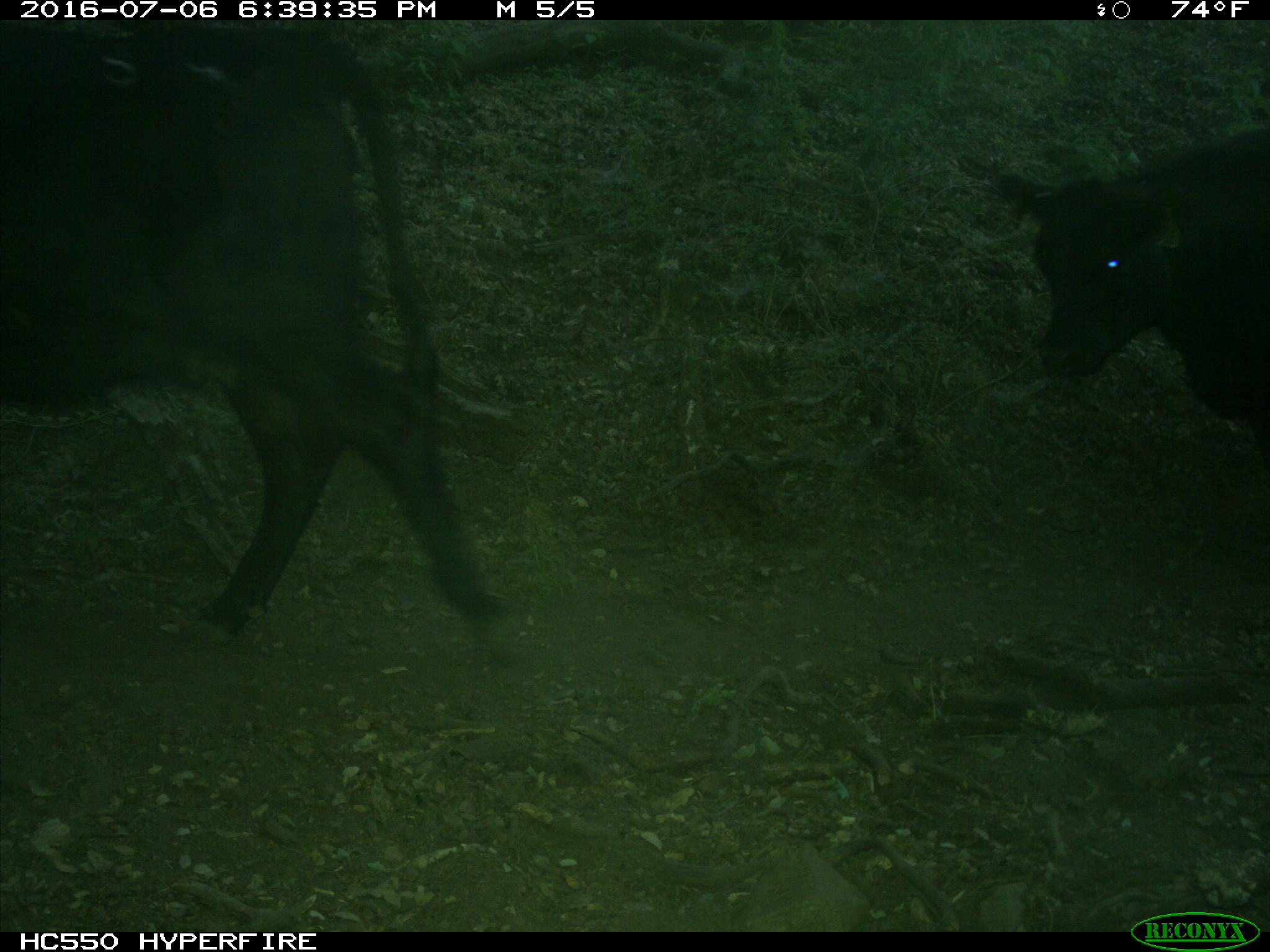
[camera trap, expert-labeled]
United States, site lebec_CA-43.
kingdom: Animalia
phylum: Chordata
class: Mammalia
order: Artiodactyla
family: Bovidae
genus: Bos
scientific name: Bos taurus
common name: domestic cow